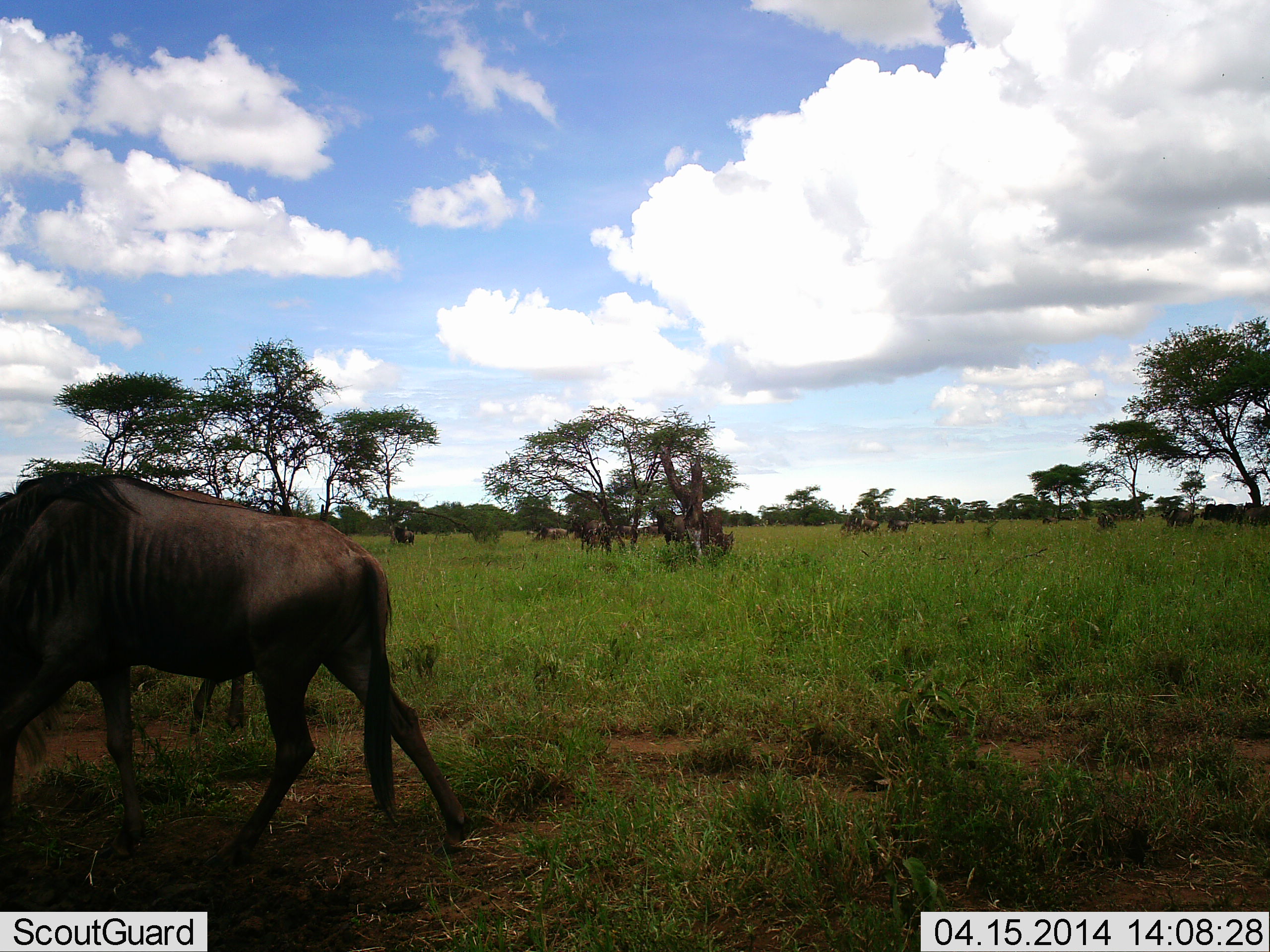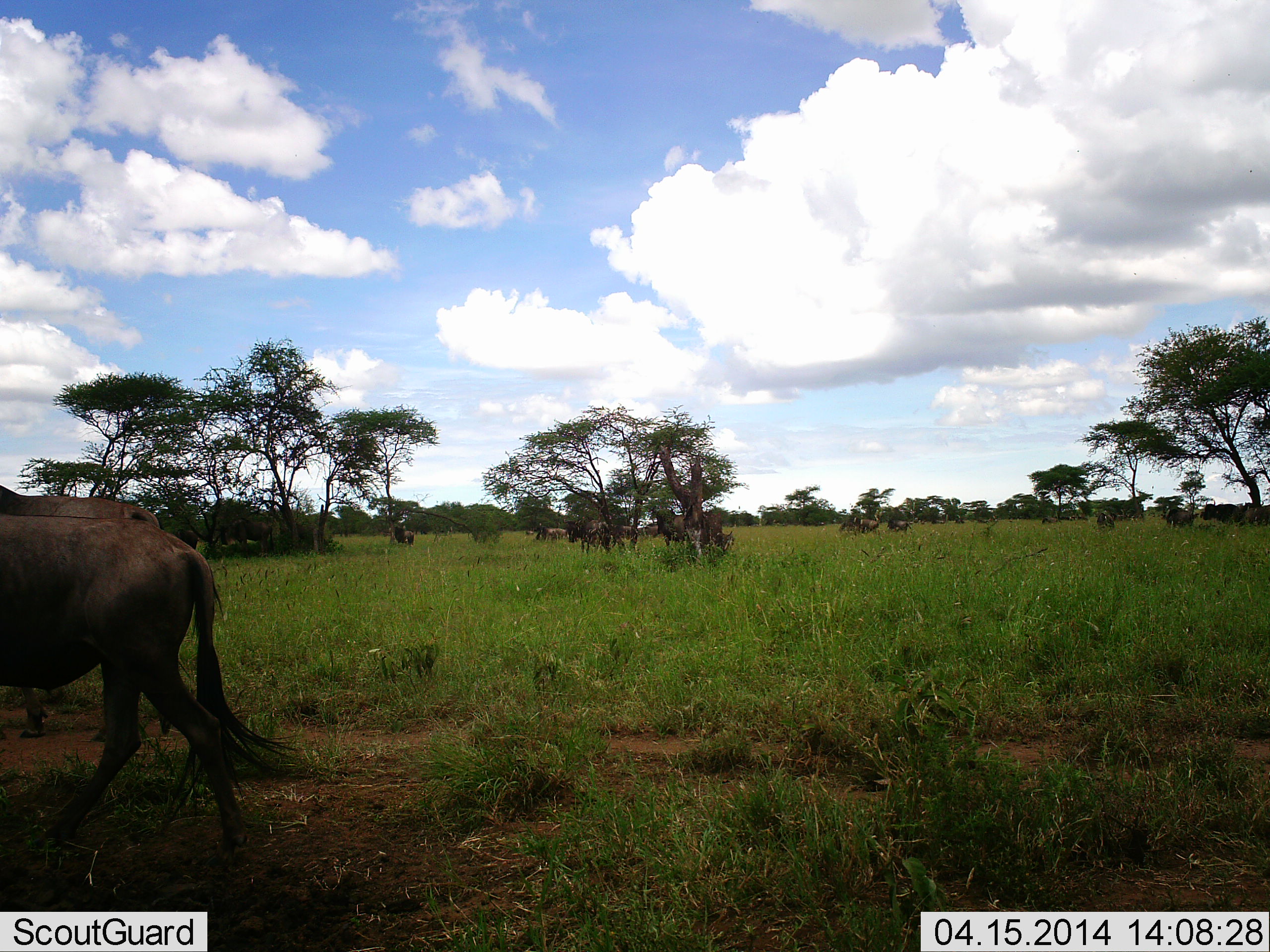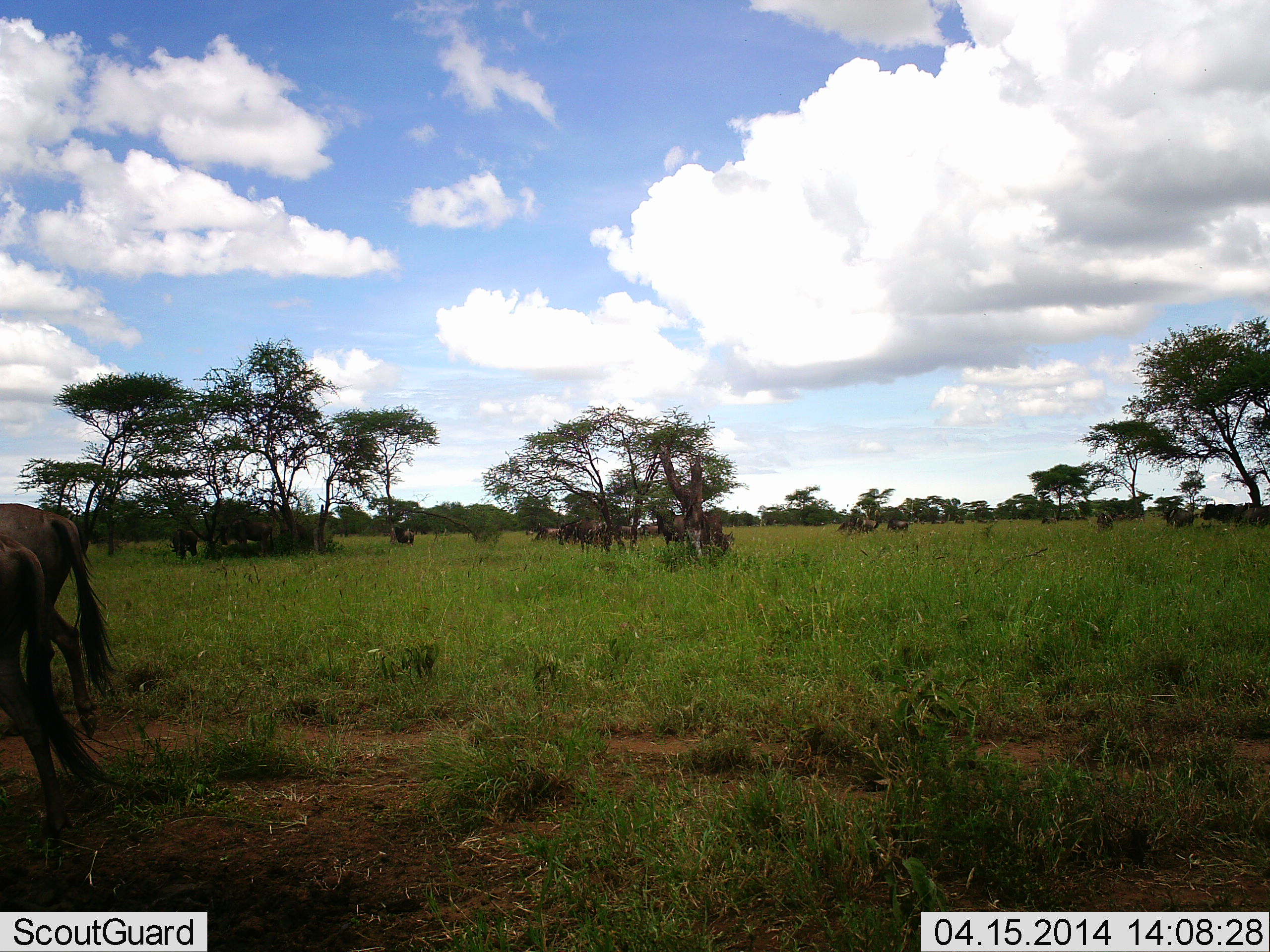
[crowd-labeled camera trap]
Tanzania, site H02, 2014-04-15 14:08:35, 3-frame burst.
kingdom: Animalia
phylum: Chordata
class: Mammalia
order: Artiodactyla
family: Bovidae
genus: Connochaetes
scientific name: Connochaetes taurinus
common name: blue wildebeest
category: wildebeest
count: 11-50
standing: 60%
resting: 10%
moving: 90%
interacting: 0%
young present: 0%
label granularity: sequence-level